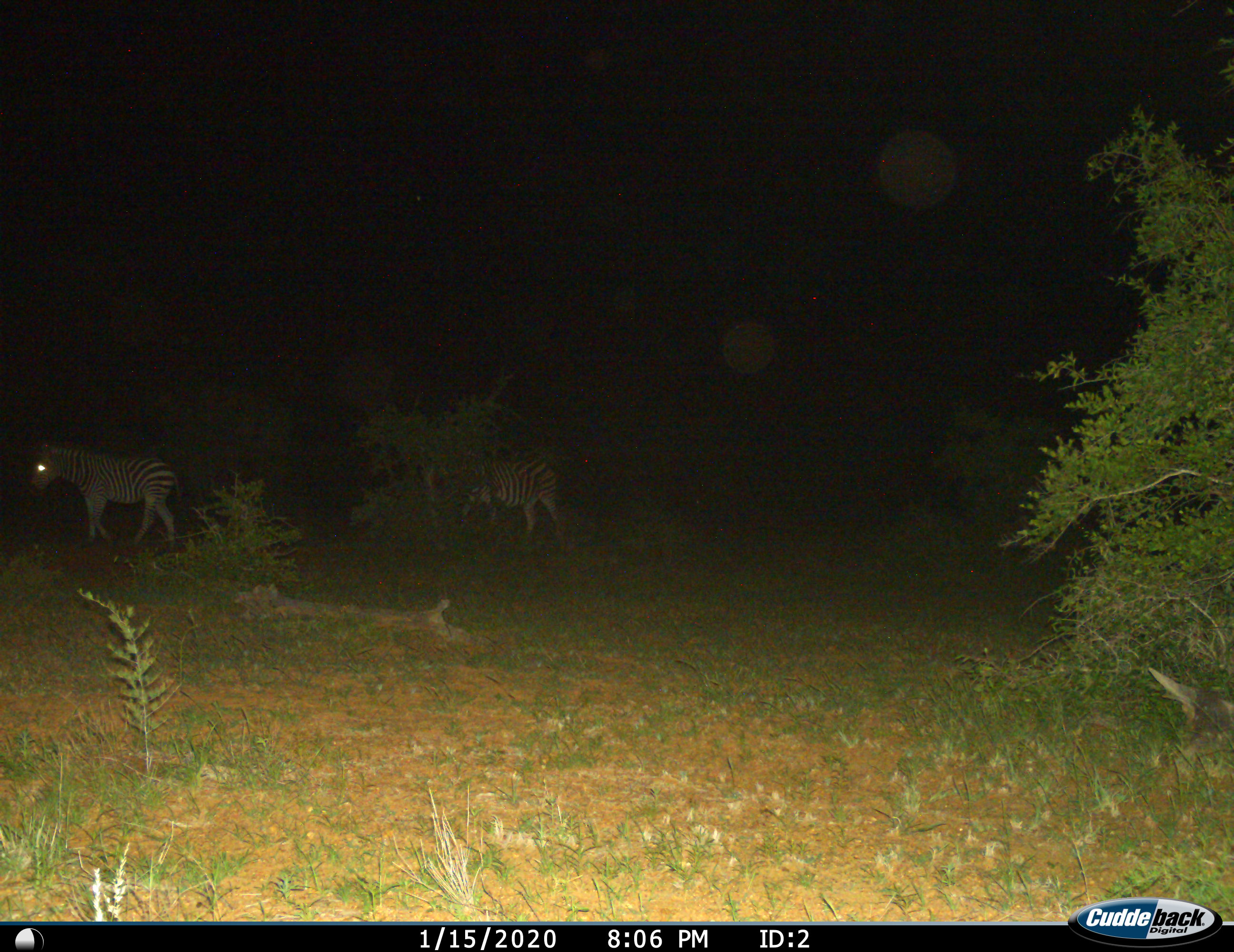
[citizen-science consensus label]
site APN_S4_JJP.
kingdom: Animalia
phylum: Chordata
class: Mammalia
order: Perissodactyla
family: Equidae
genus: Equus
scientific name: Equus quagga burchellii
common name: burchell's zebra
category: zebraburchells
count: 2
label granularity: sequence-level